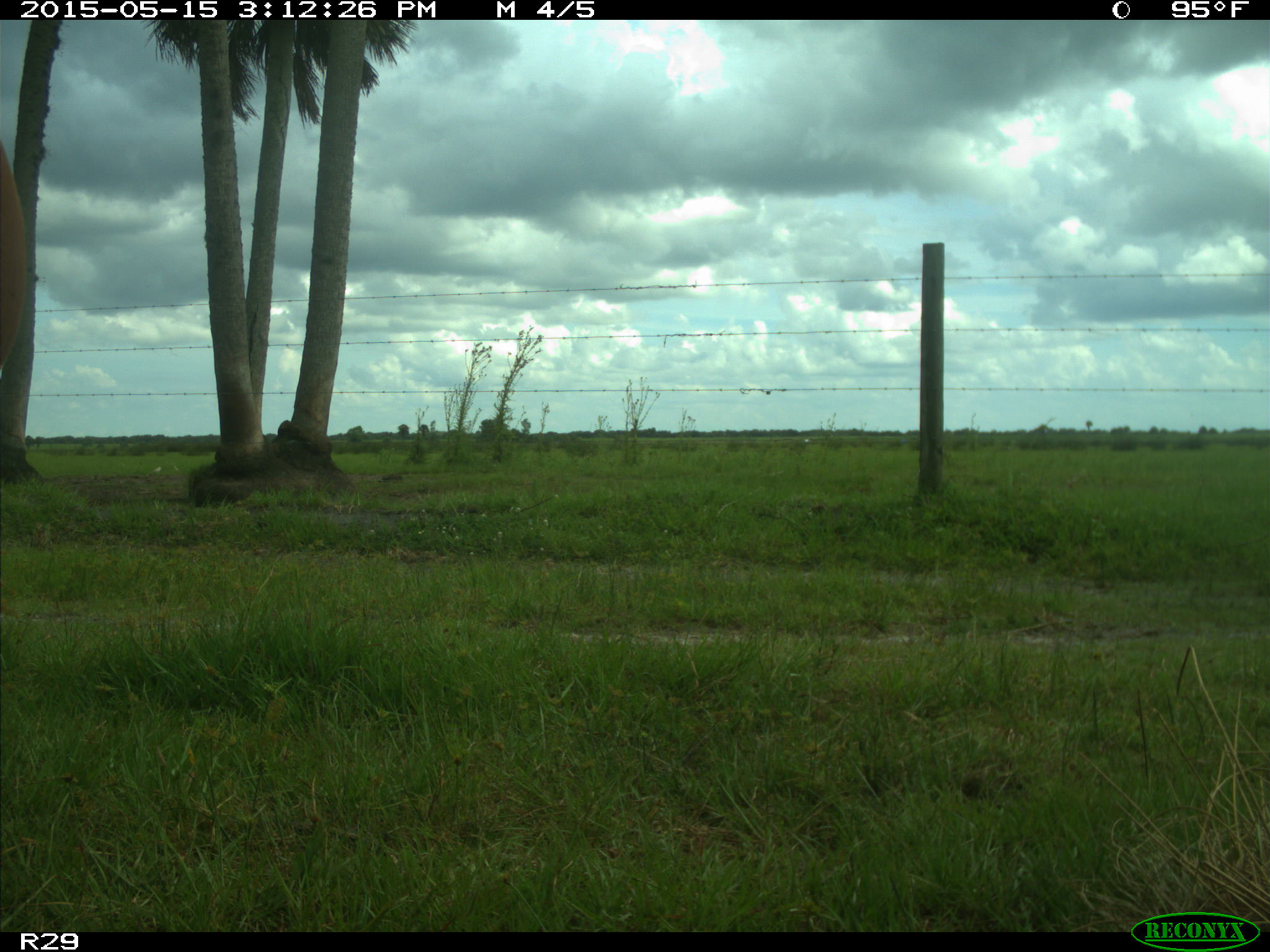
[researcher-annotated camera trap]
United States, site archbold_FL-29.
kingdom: Animalia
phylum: Chordata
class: Mammalia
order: Artiodactyla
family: Bovidae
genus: Bos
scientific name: Bos taurus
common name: domestic cow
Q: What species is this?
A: Bos taurus (domestic cow).